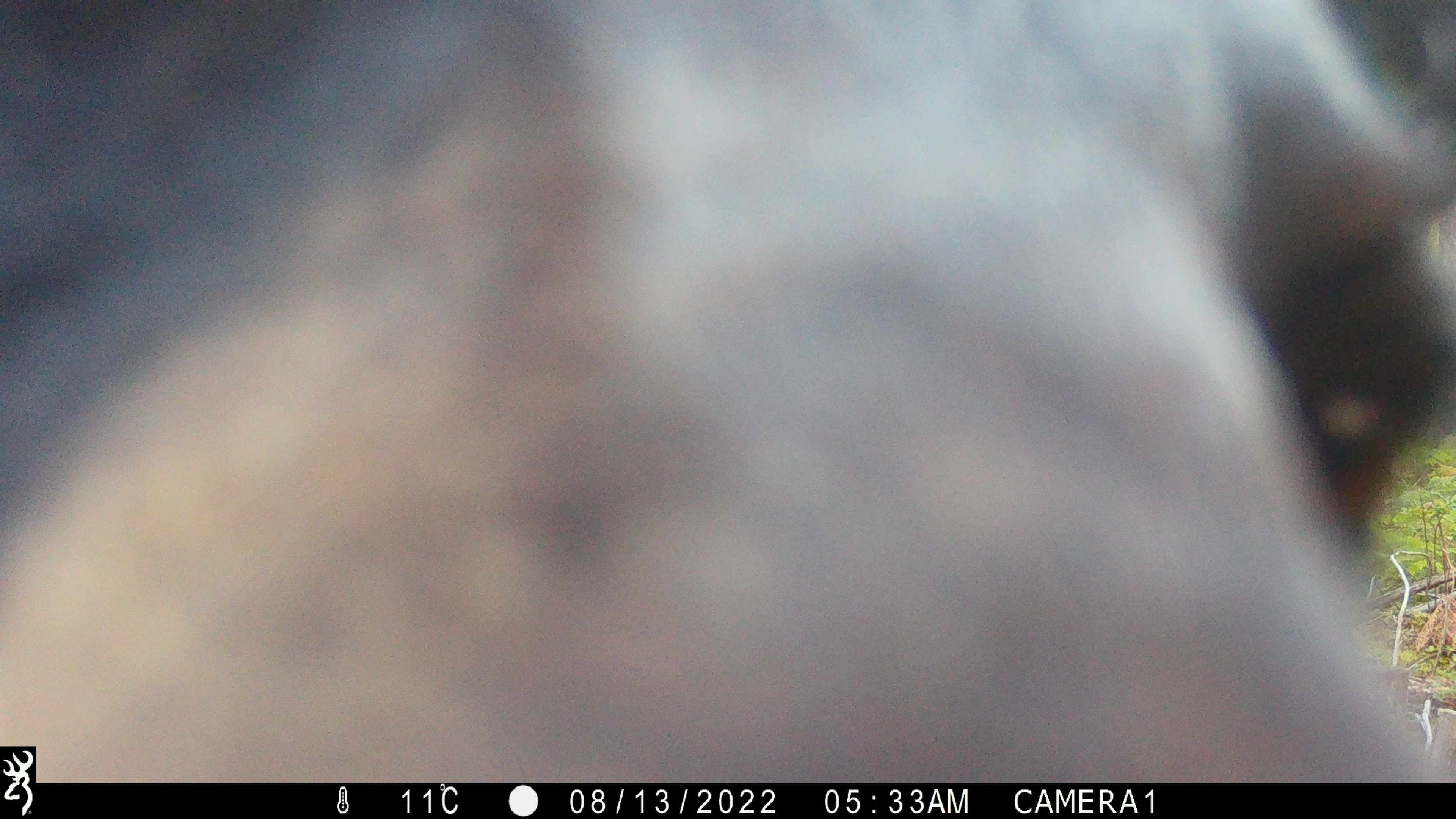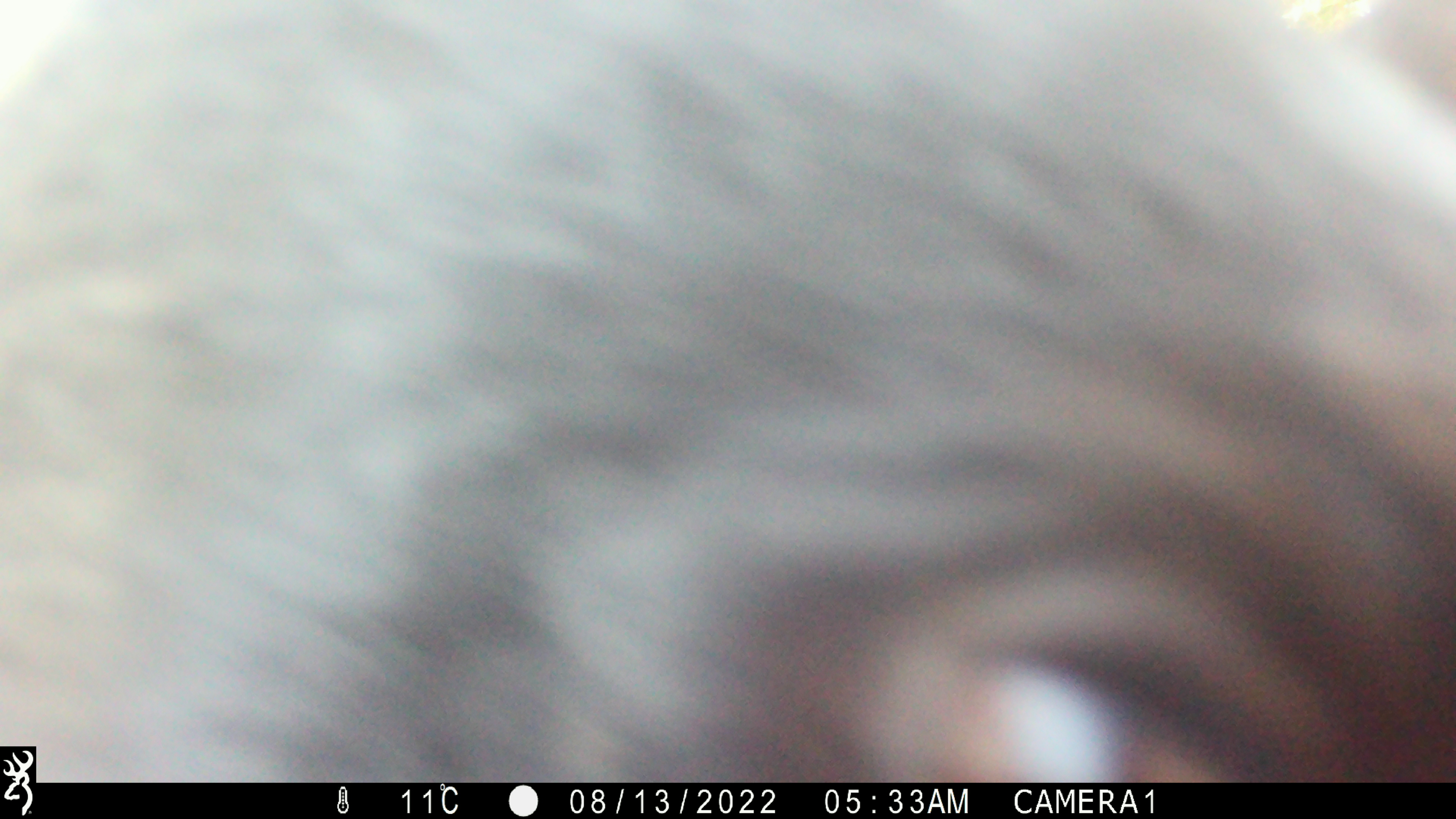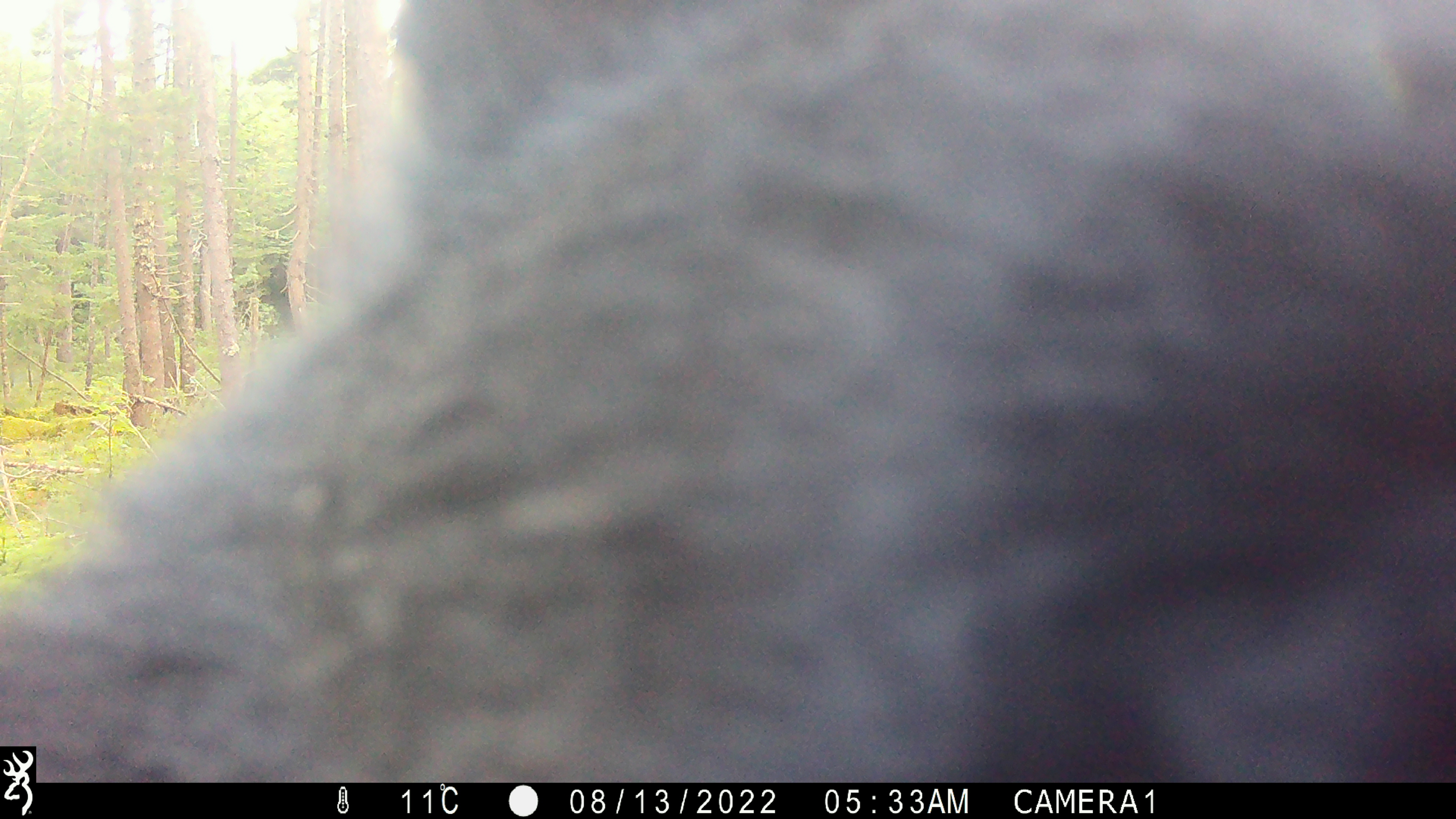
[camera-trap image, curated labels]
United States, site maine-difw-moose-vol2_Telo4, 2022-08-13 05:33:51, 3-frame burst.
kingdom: Animalia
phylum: Chordata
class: Mammalia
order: Carnivora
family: Ursidae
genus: Ursus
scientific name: Ursus americanus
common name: black bear